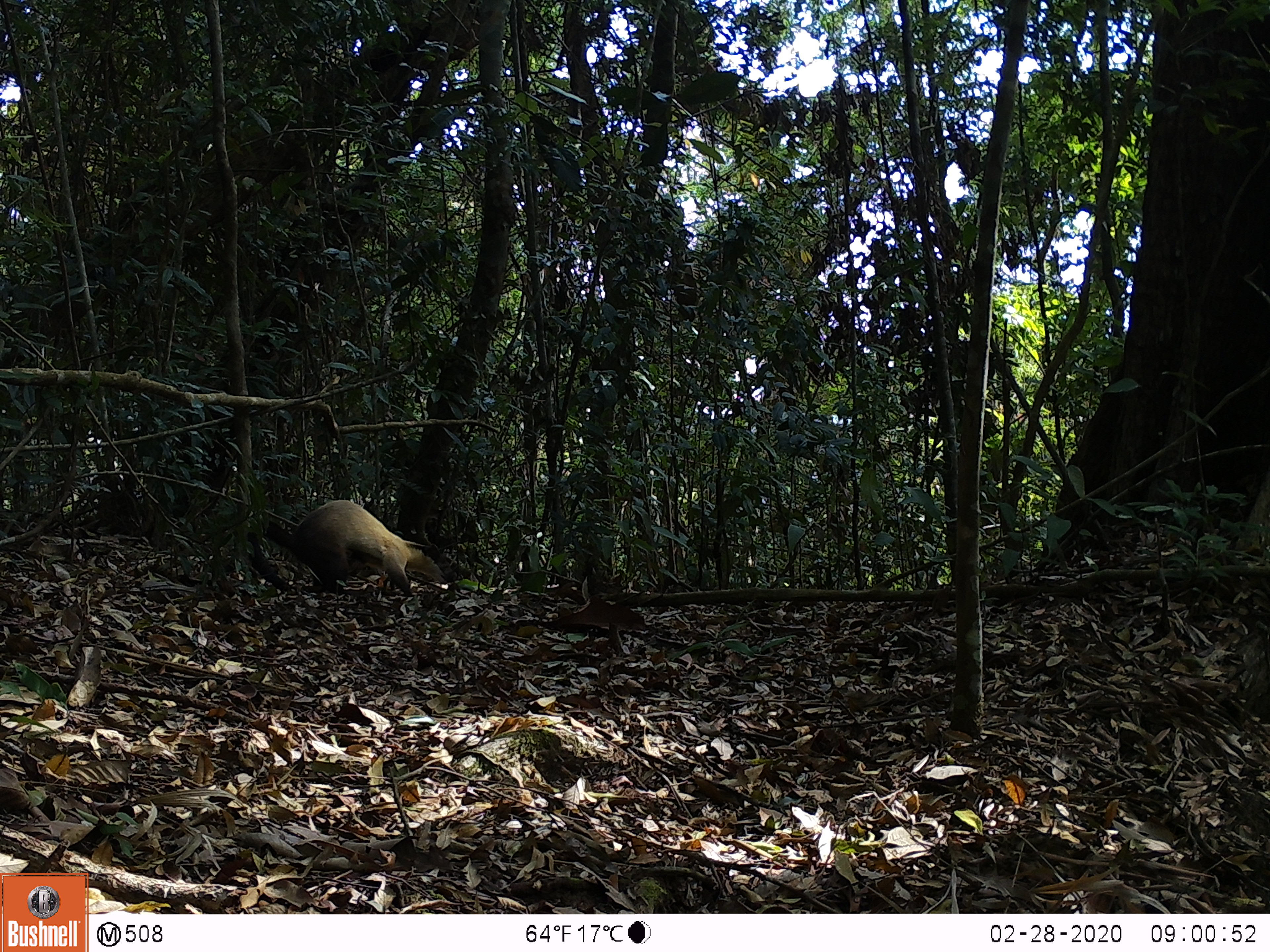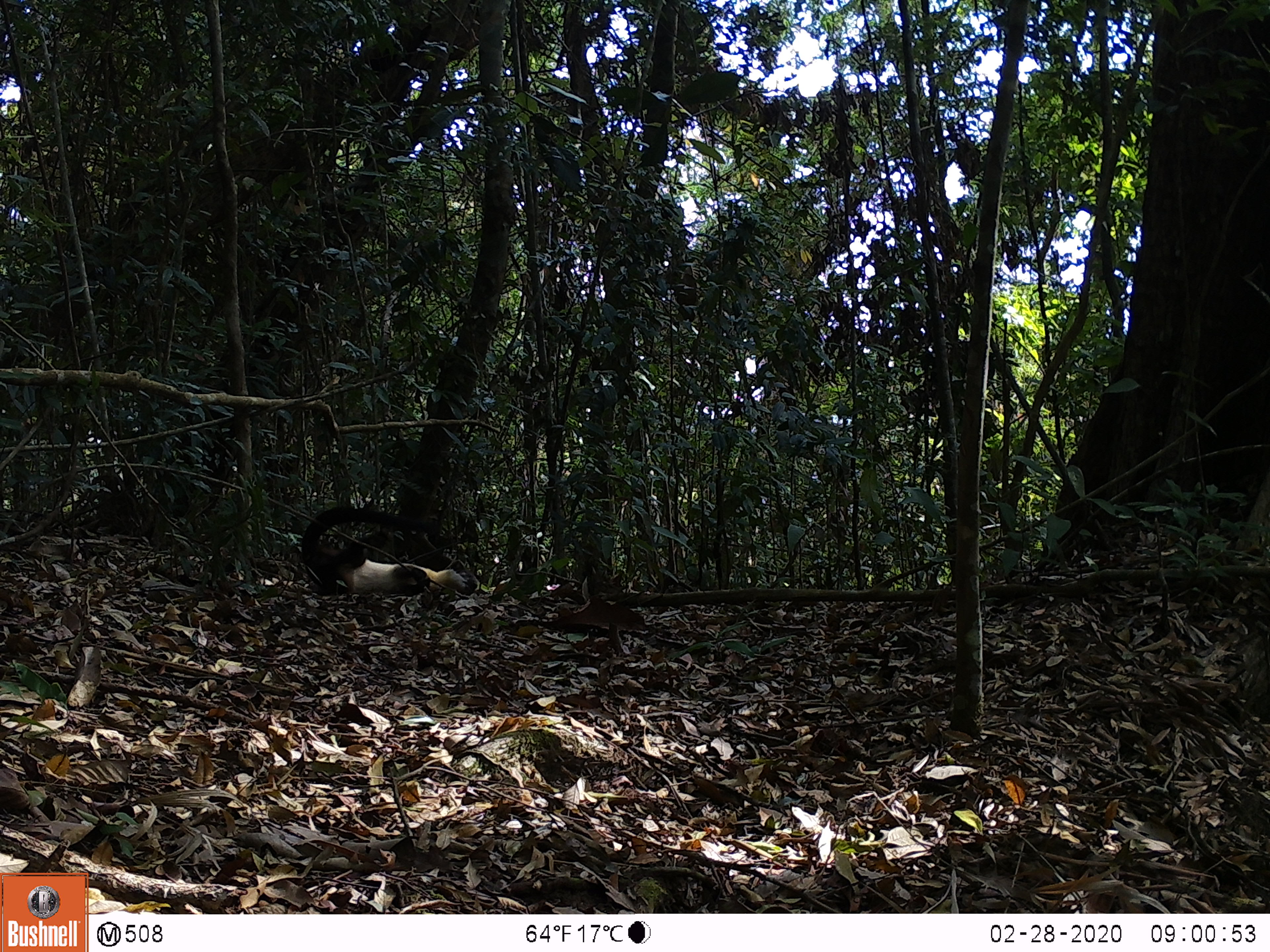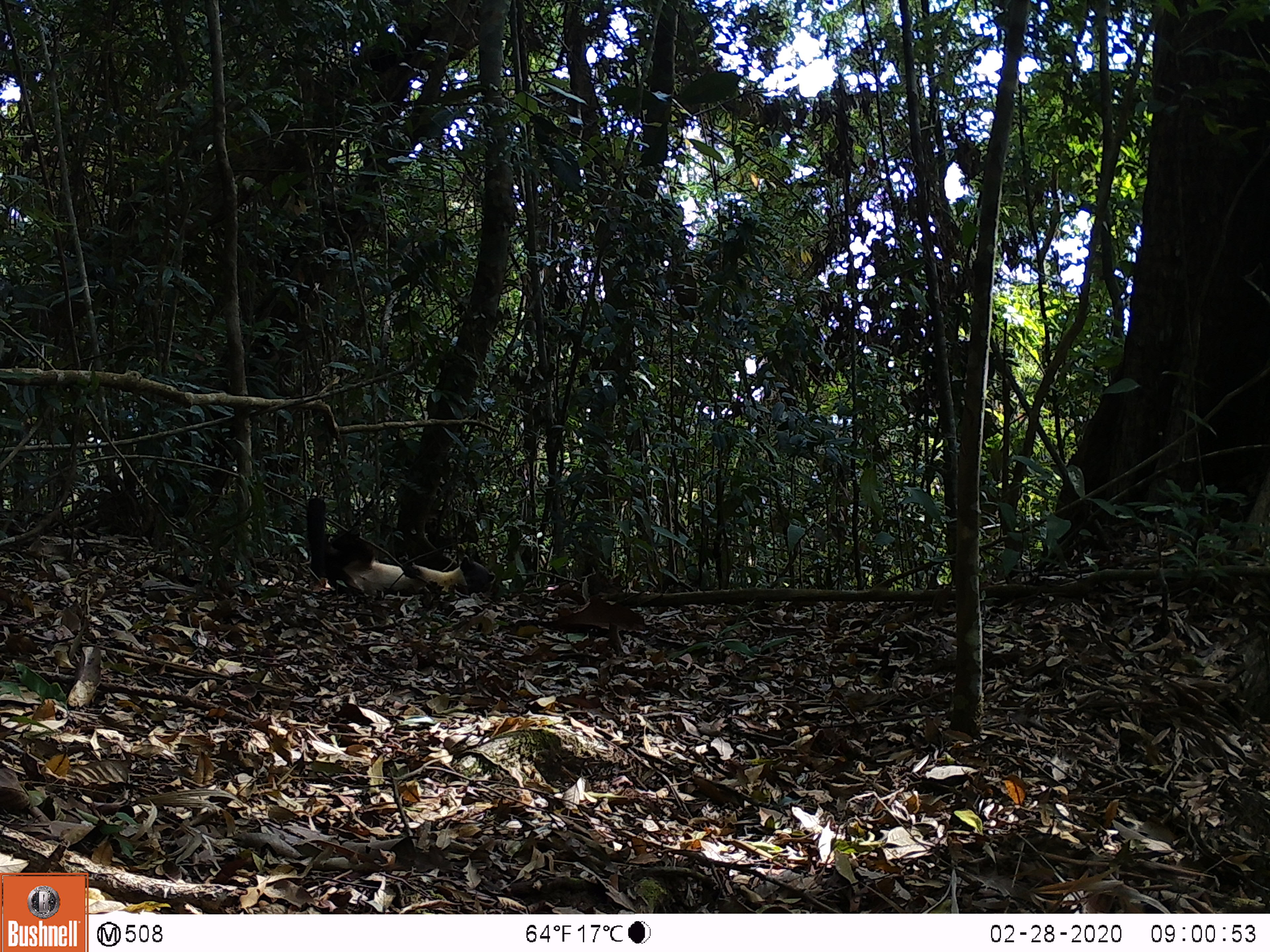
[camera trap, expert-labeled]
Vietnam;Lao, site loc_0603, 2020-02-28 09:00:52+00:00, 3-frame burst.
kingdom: Animalia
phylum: Chordata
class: Mammalia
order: Carnivora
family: Mustelidae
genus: Martes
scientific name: Martes flavigula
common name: yellow-throated marten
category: yellow throated marten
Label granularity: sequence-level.